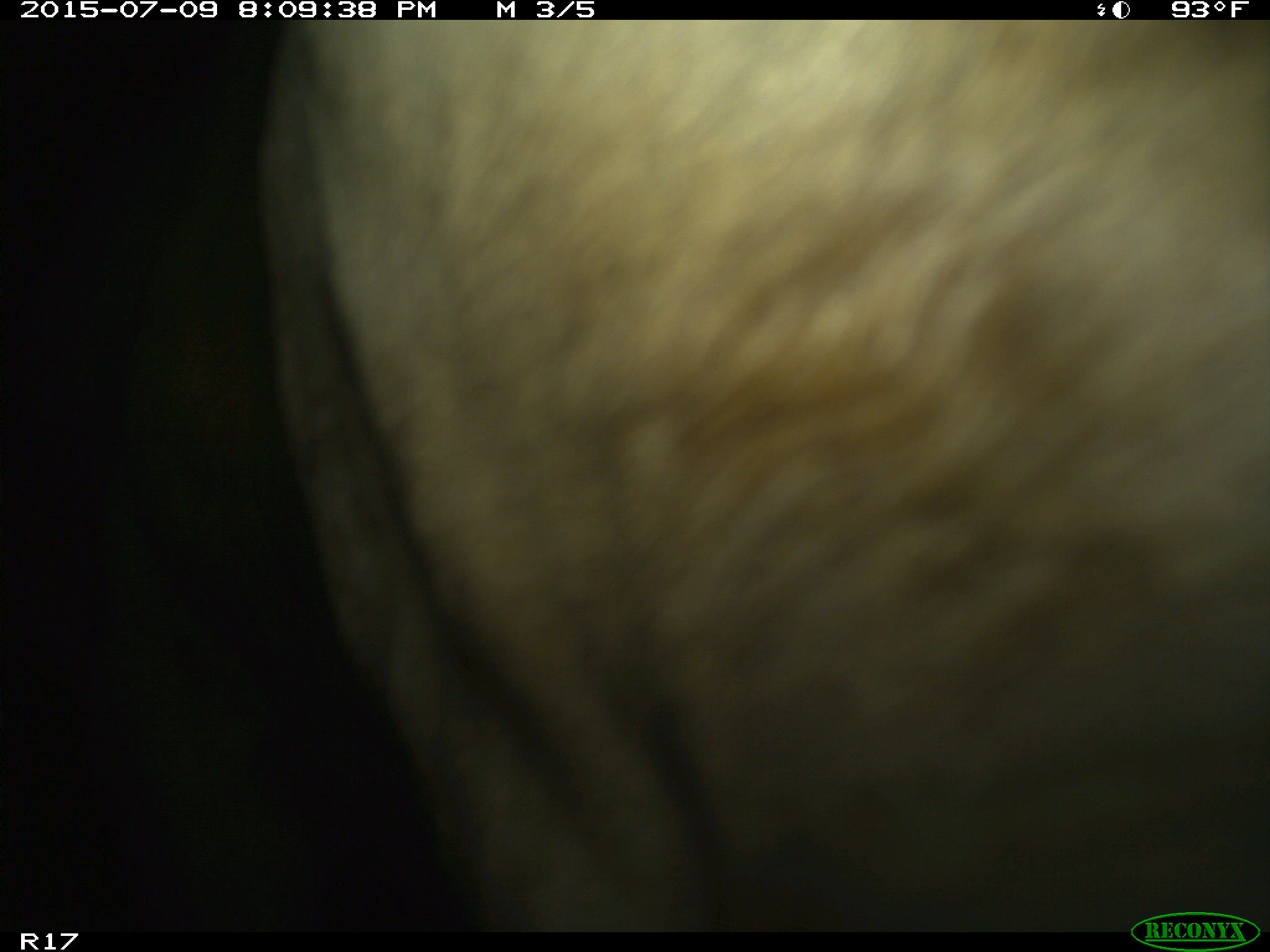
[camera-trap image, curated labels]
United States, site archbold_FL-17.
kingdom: Animalia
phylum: Chordata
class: Mammalia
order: Artiodactyla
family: Bovidae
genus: Bos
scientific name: Bos taurus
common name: domestic cow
Bos taurus (domestic cow).